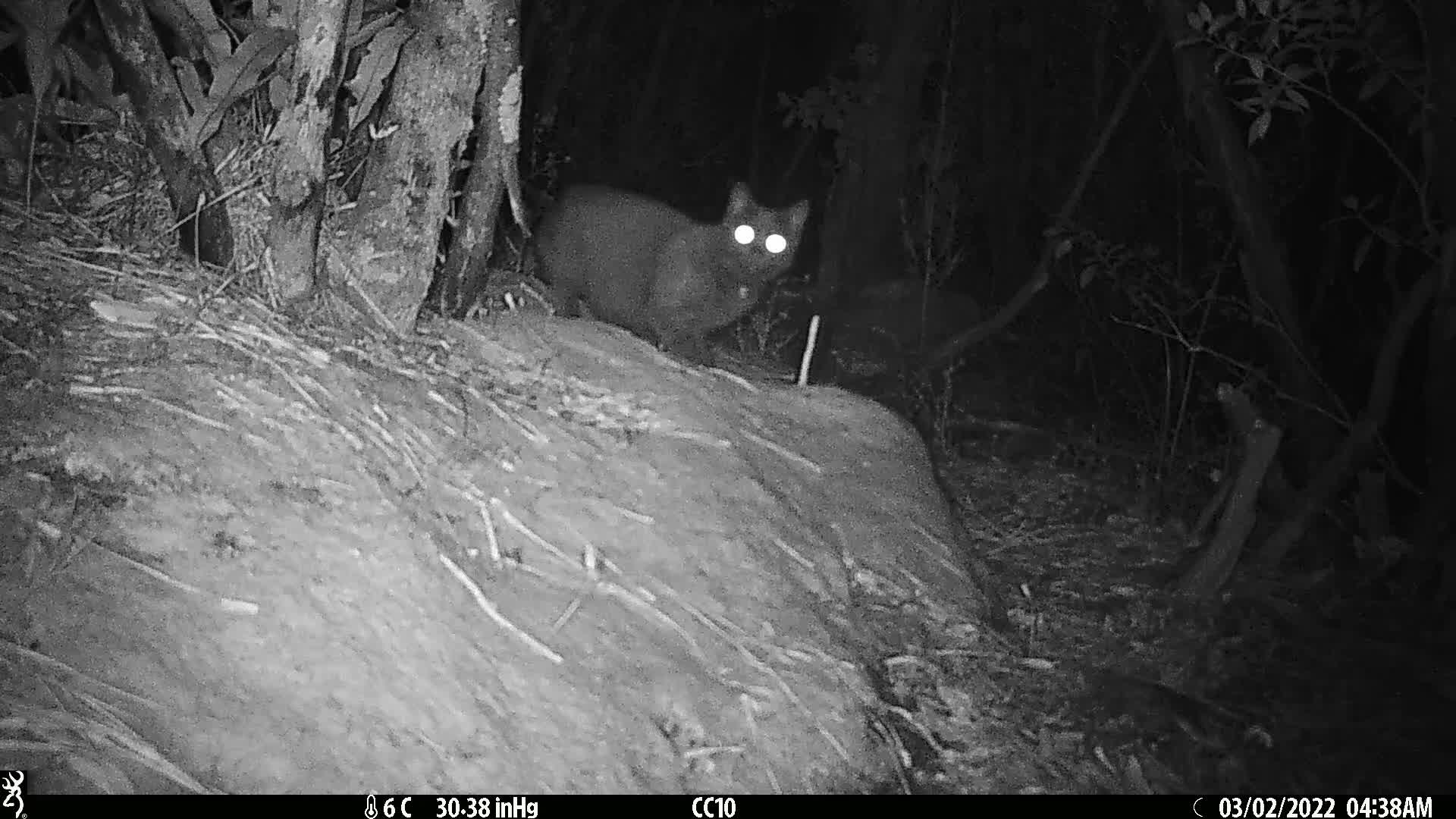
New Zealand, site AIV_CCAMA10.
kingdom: Animalia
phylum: Chordata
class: Mammalia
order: Carnivora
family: Felidae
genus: Felis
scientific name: Felis catus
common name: domestic cat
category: cat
Cat (domestic cat) (Felis catus).